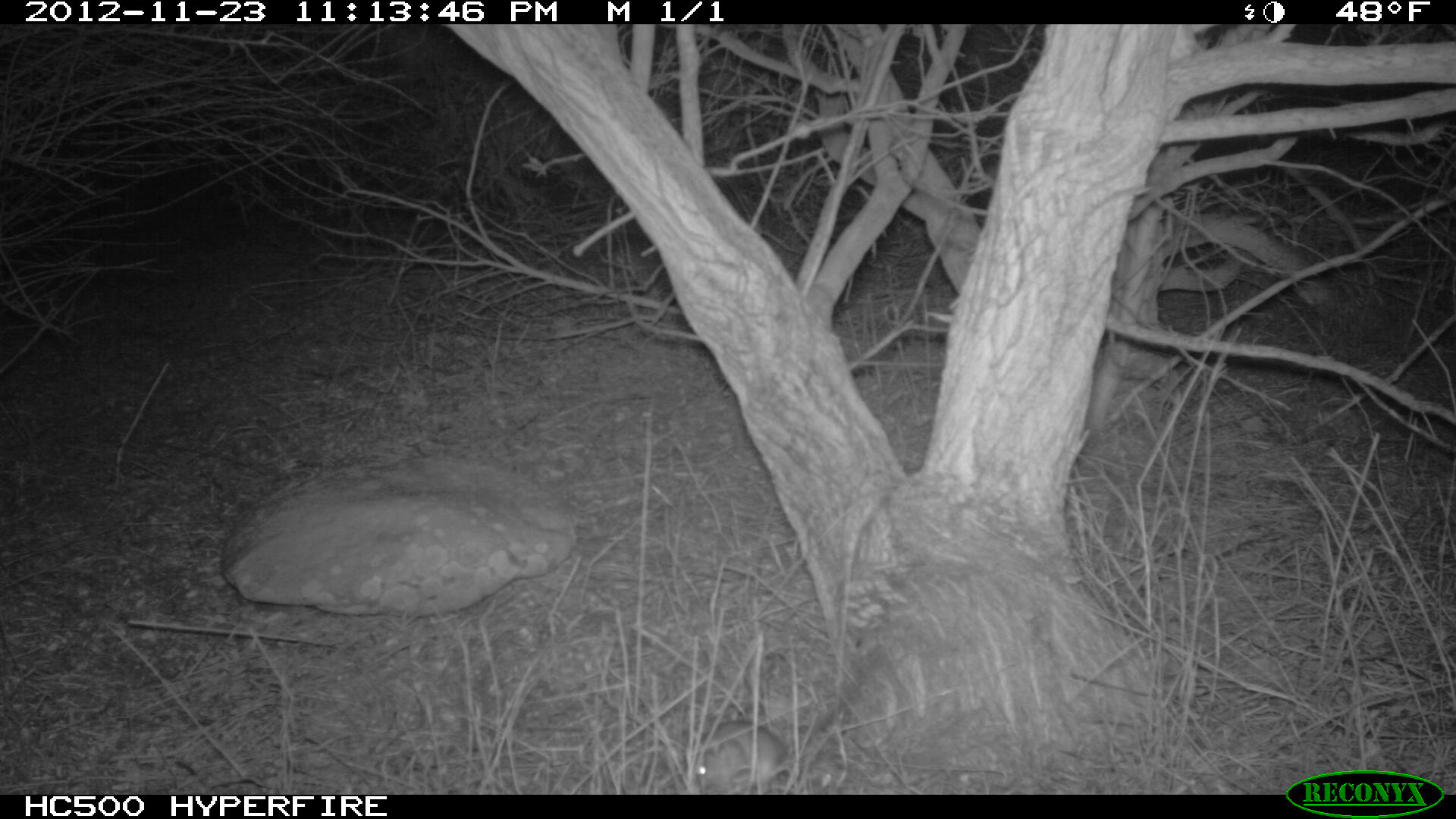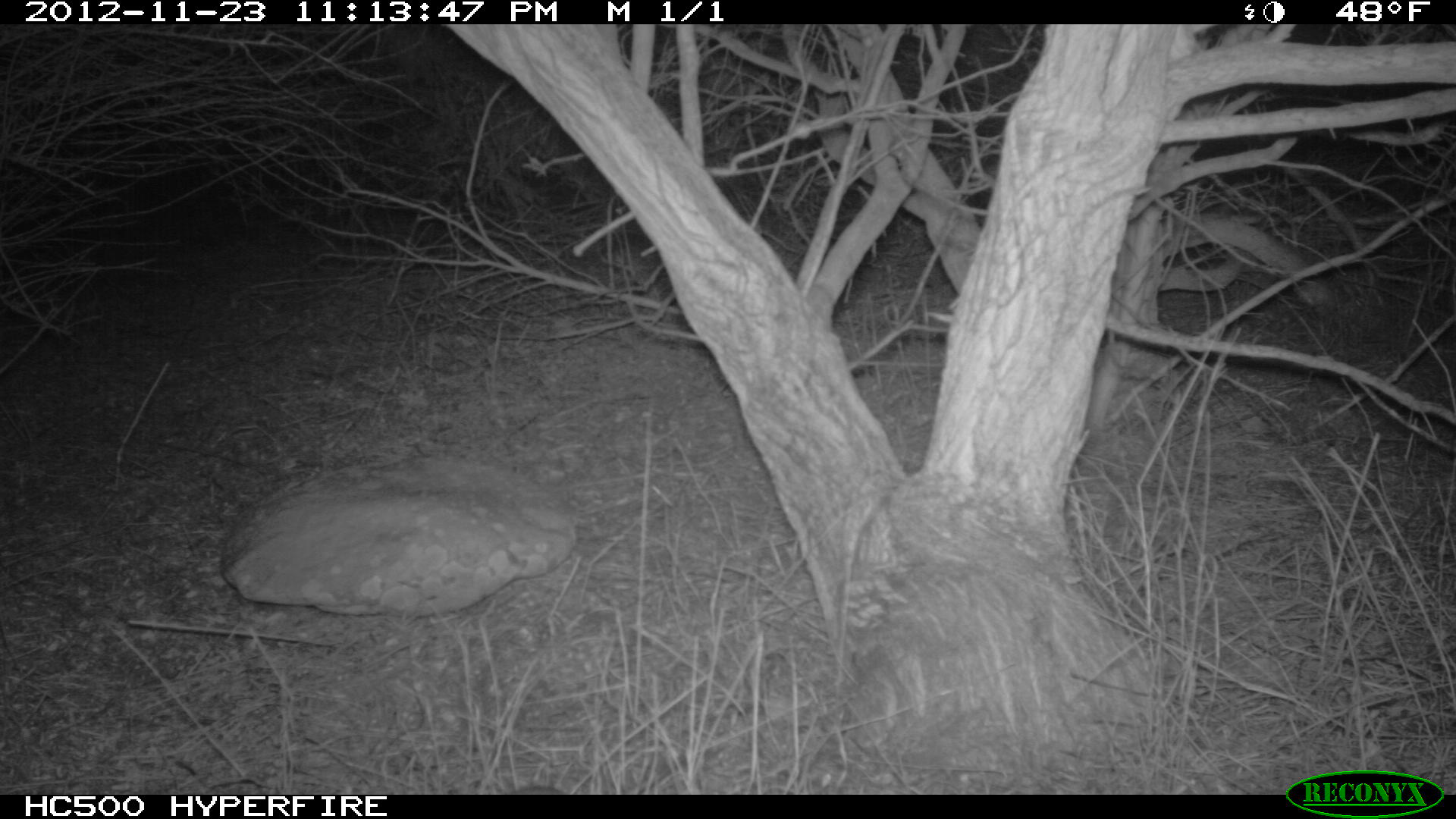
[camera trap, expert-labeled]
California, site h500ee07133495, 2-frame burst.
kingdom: Animalia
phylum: Chordata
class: Mammalia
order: Rodentia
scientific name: Rodentia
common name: rodent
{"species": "rodent (Rodentia)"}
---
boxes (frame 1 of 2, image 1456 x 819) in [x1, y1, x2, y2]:
rodent: [686, 720, 809, 795]